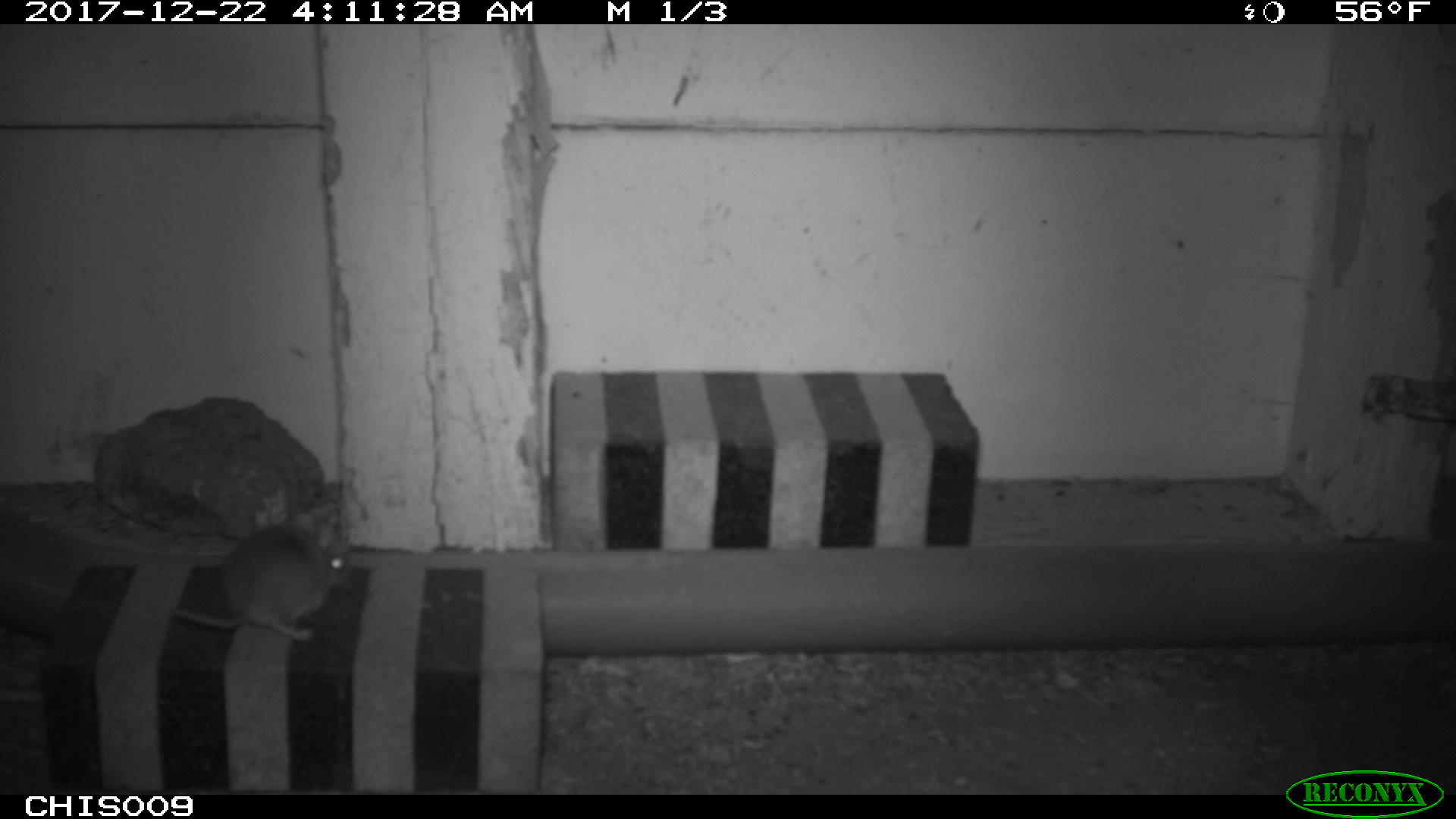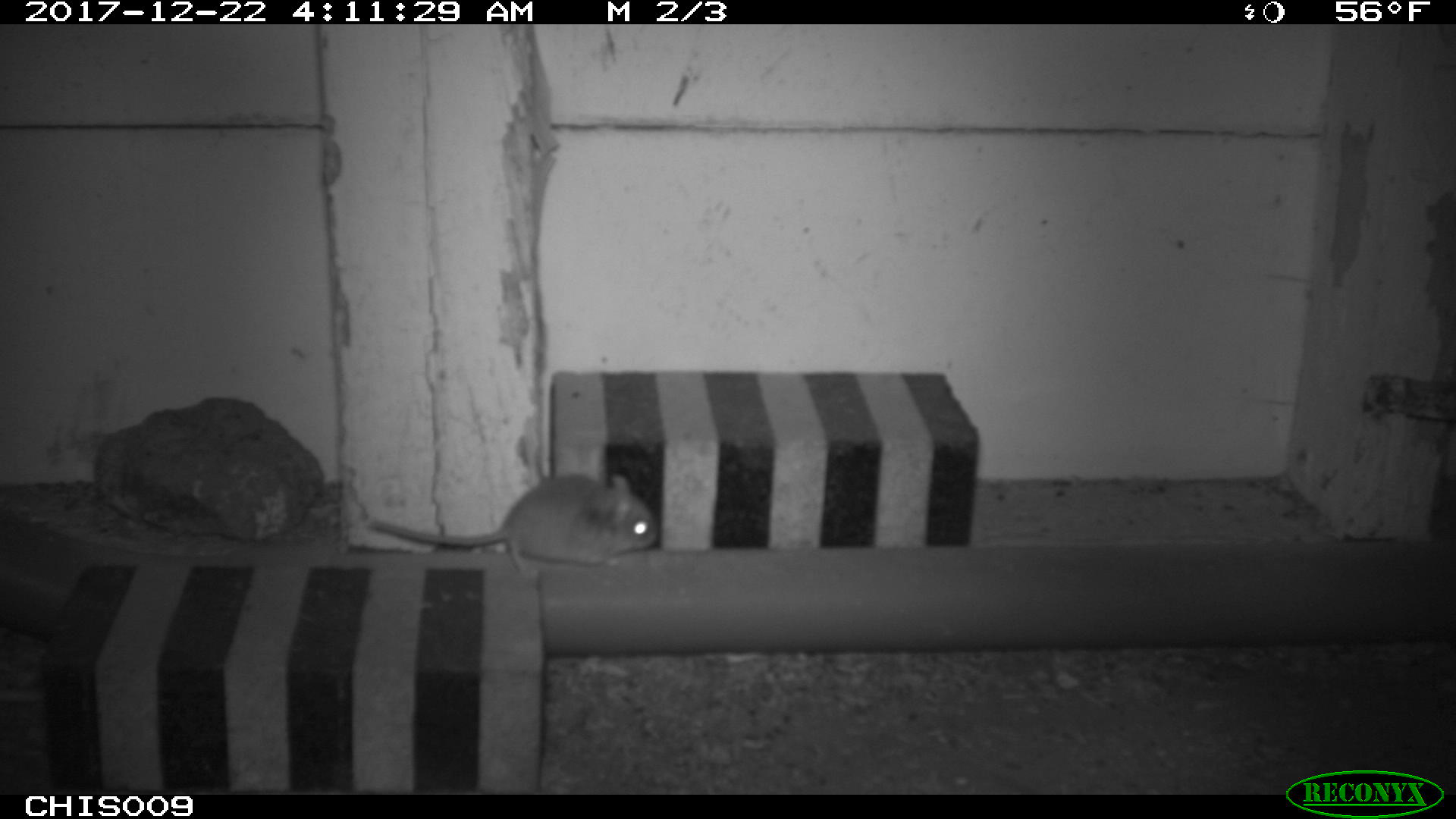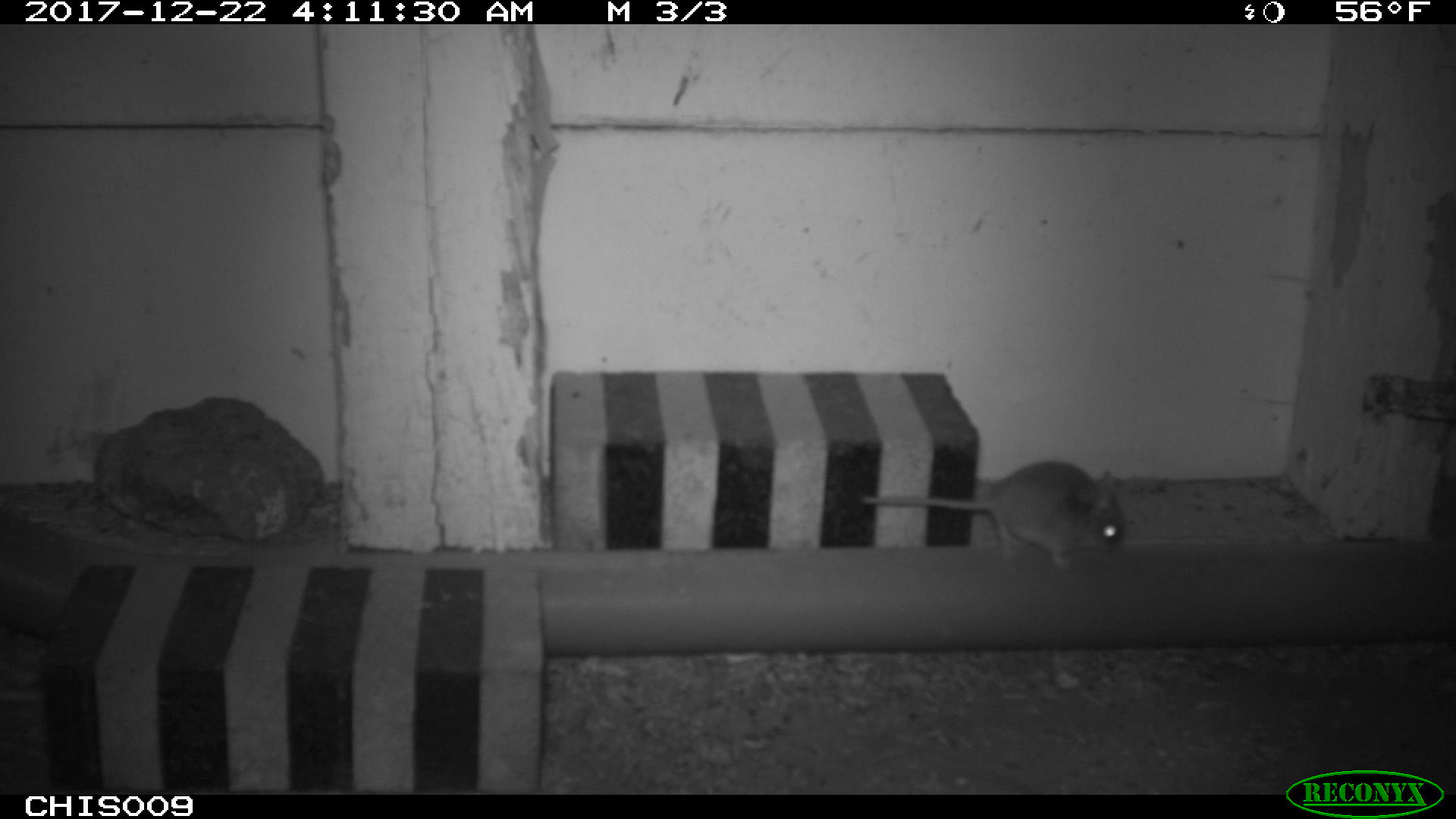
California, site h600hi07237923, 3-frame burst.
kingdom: Animalia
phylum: Chordata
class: Mammalia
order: Rodentia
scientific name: Rodentia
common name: rodent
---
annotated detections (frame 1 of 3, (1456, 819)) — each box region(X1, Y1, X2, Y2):
rodent: region(172, 524, 353, 642)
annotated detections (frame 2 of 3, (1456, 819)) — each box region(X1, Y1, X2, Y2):
rodent: region(369, 473, 658, 579)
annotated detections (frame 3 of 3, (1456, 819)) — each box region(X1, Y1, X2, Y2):
rodent: region(858, 460, 1125, 570)